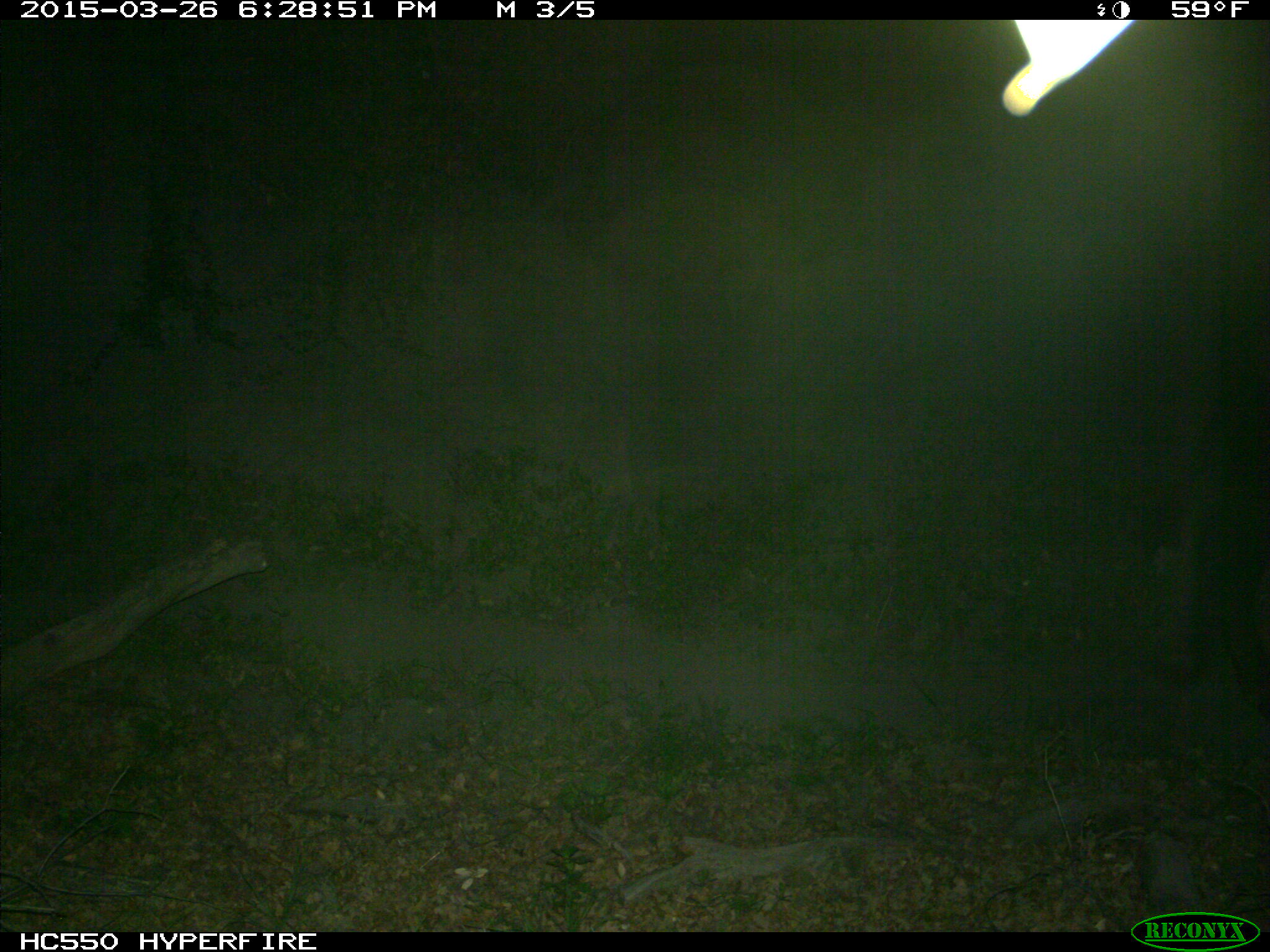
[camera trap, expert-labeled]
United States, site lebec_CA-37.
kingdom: Animalia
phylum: Chordata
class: Mammalia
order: Artiodactyla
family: Bovidae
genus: Bos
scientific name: Bos taurus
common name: domestic cow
Bos taurus (domestic cow).